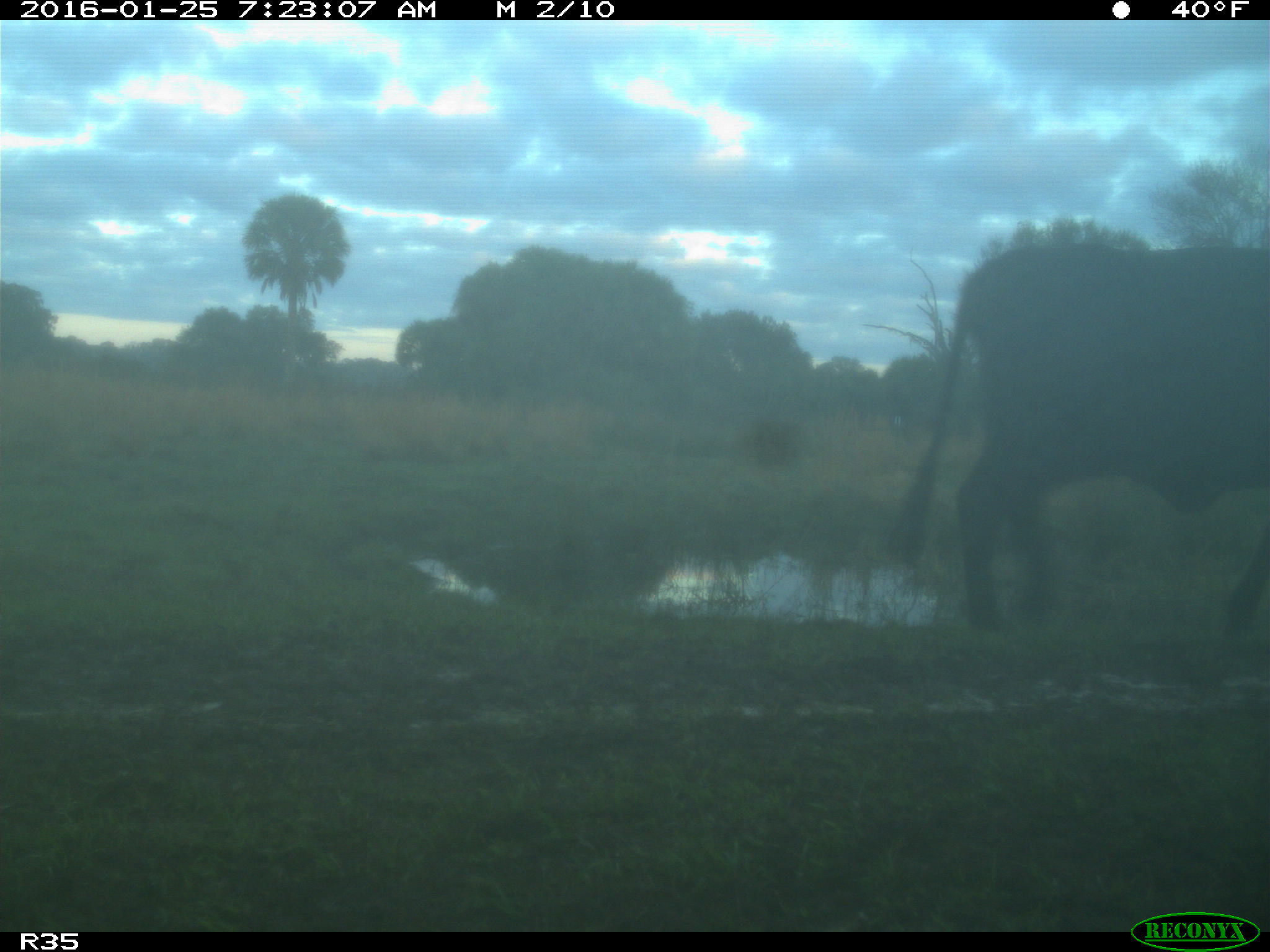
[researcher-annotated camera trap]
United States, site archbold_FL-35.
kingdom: Animalia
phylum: Chordata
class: Mammalia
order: Artiodactyla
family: Bovidae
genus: Bos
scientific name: Bos taurus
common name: domestic cow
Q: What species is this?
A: Bos taurus (domestic cow).